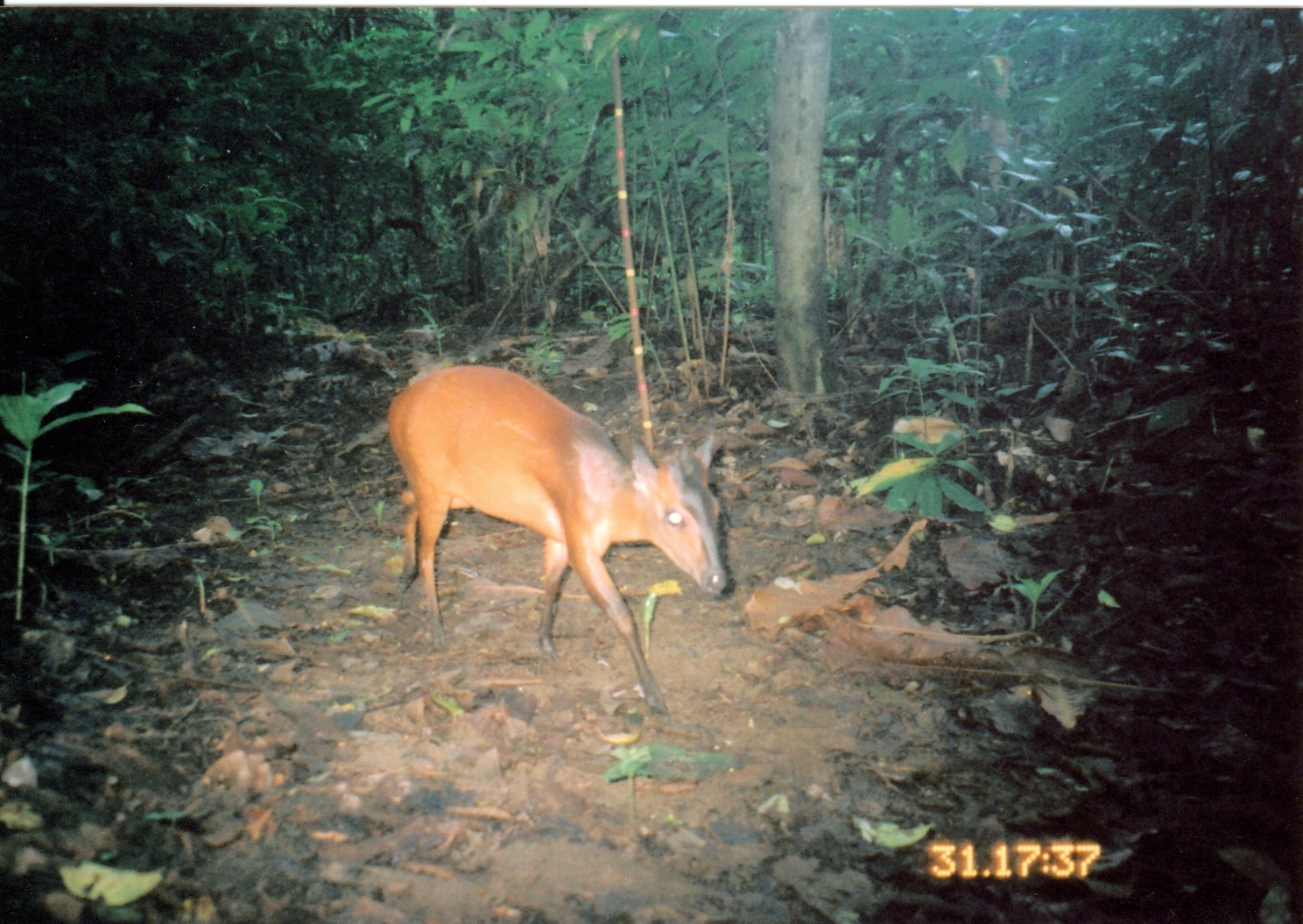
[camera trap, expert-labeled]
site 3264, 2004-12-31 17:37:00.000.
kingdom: Animalia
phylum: Chordata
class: Mammalia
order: Artiodactyla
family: Bovidae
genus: Cephalophus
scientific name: Cephalophus harveyi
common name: harvey's duiker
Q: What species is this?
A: Cephalophus harveyi (harvey's duiker).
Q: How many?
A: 1.